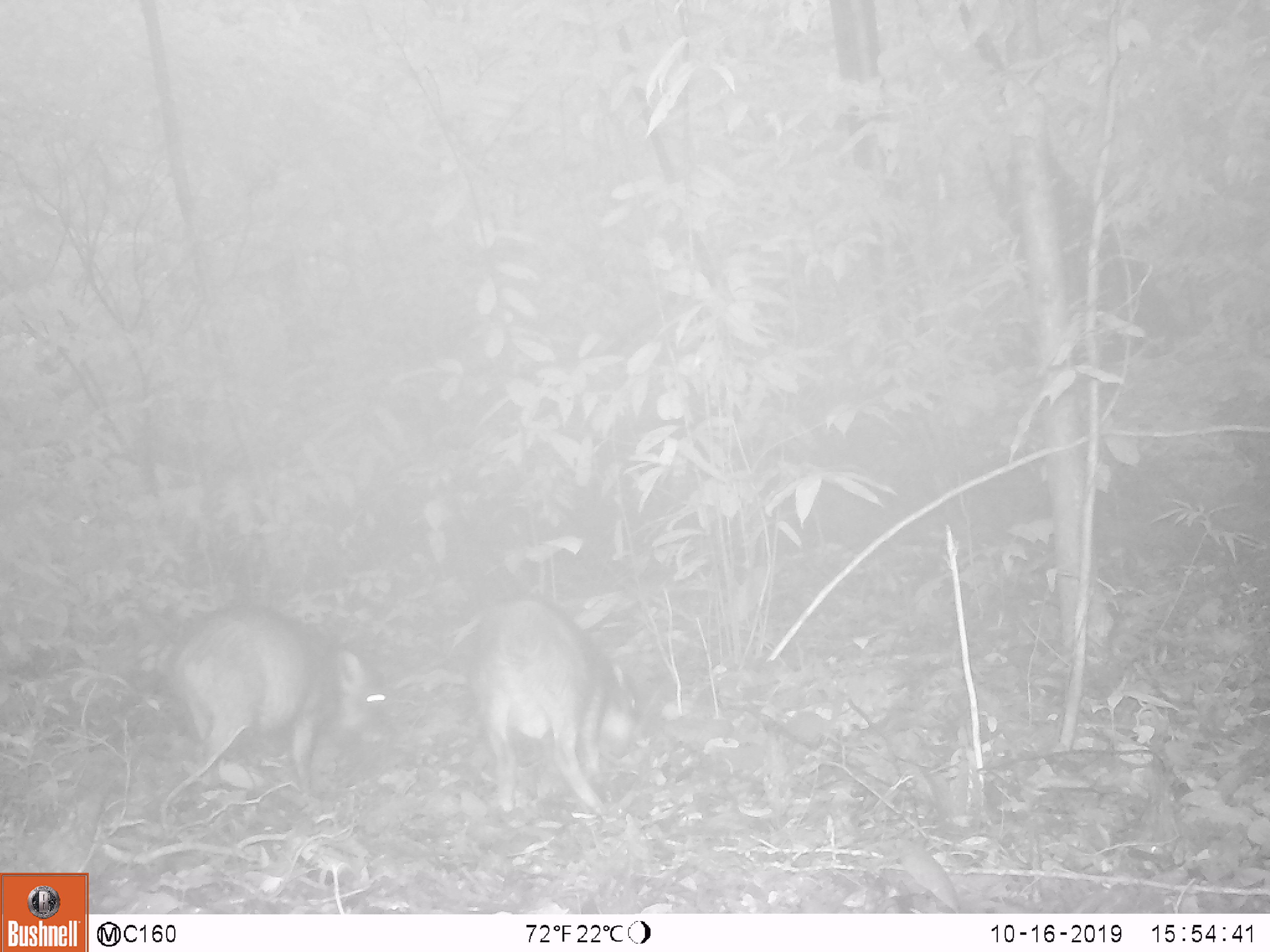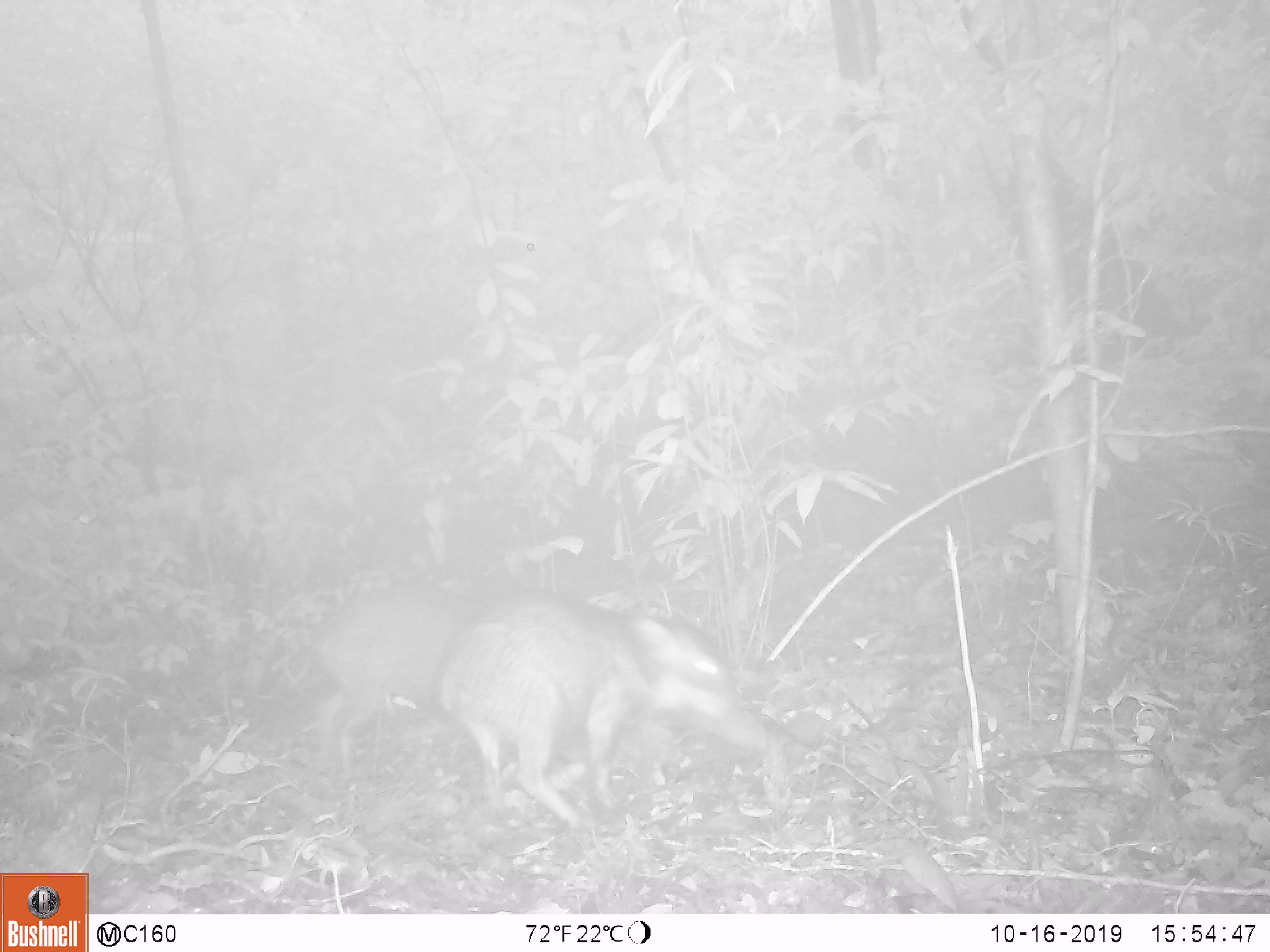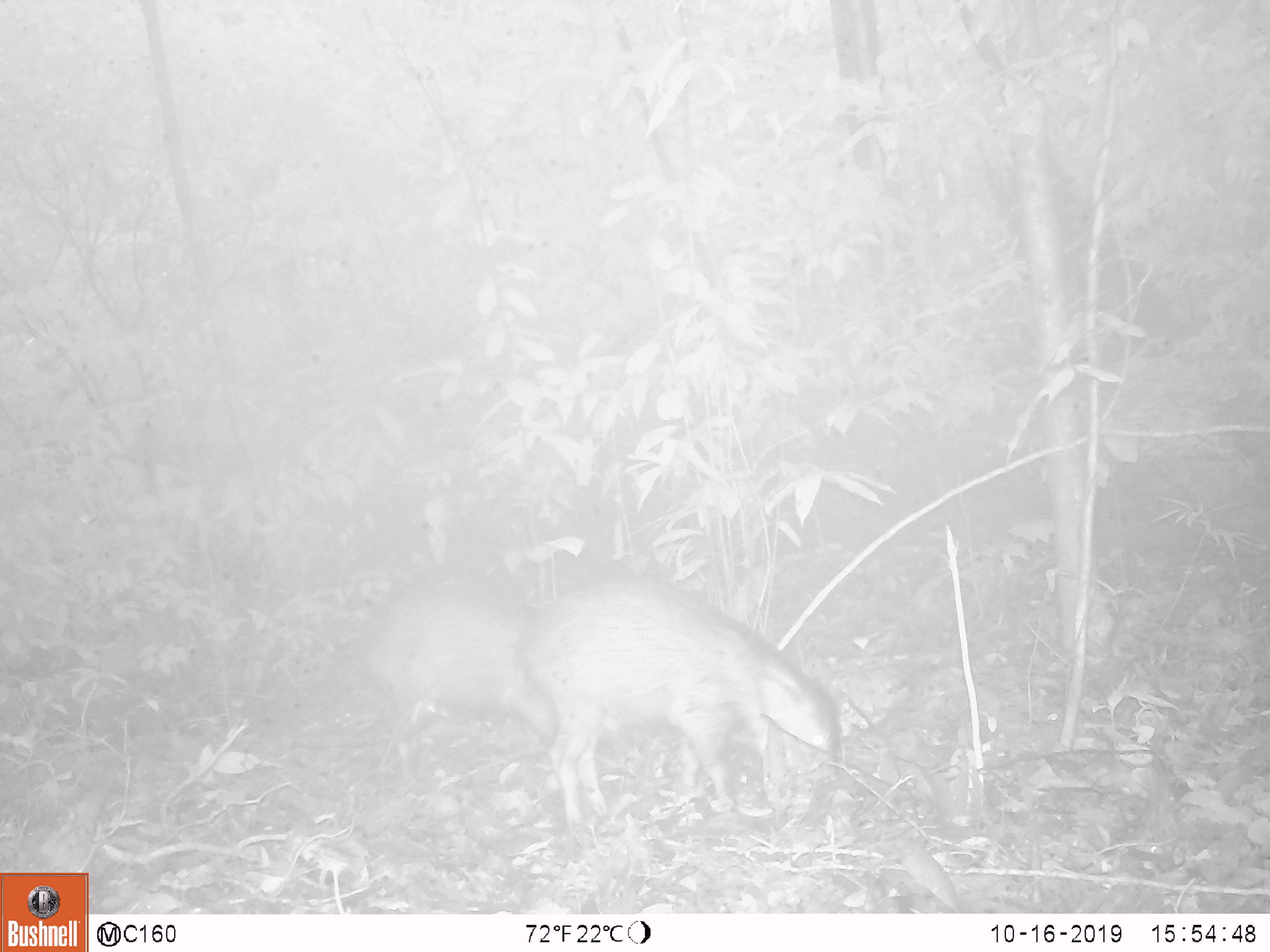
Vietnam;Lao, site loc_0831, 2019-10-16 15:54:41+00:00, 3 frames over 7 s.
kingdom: Animalia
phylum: Chordata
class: Mammalia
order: Artiodactyla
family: Suidae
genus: Sus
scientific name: Sus scrofa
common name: eurasian wild pig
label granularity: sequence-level